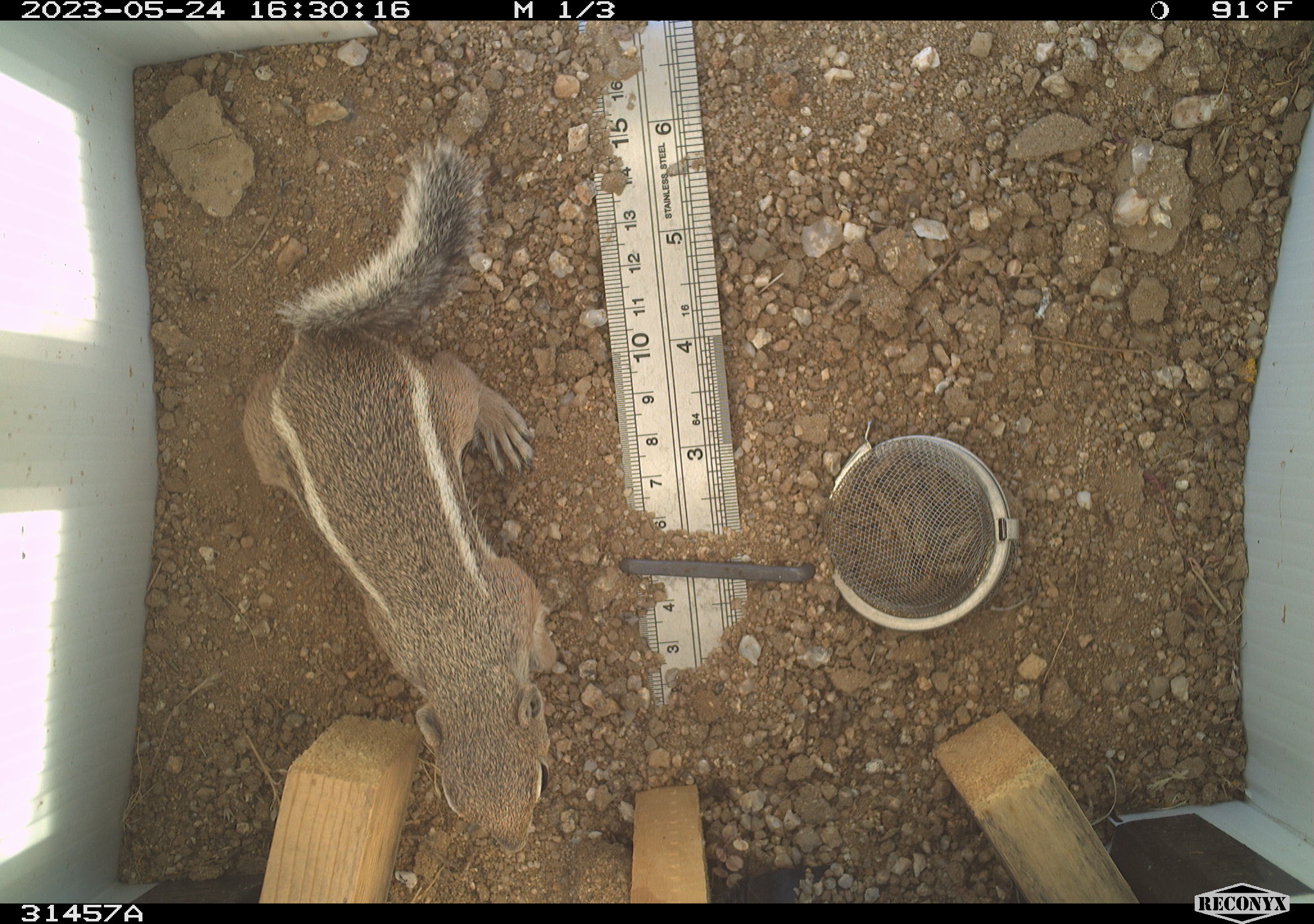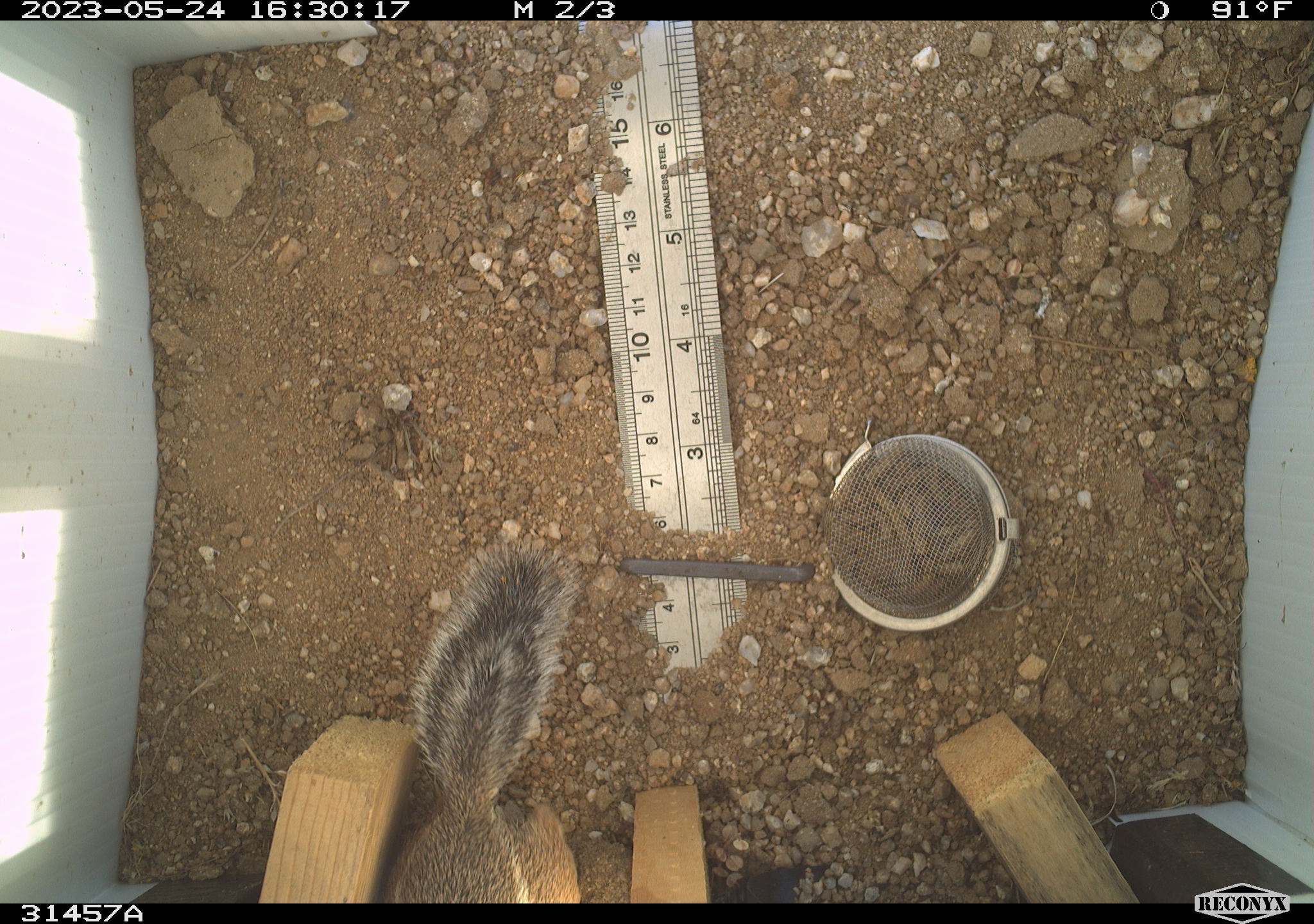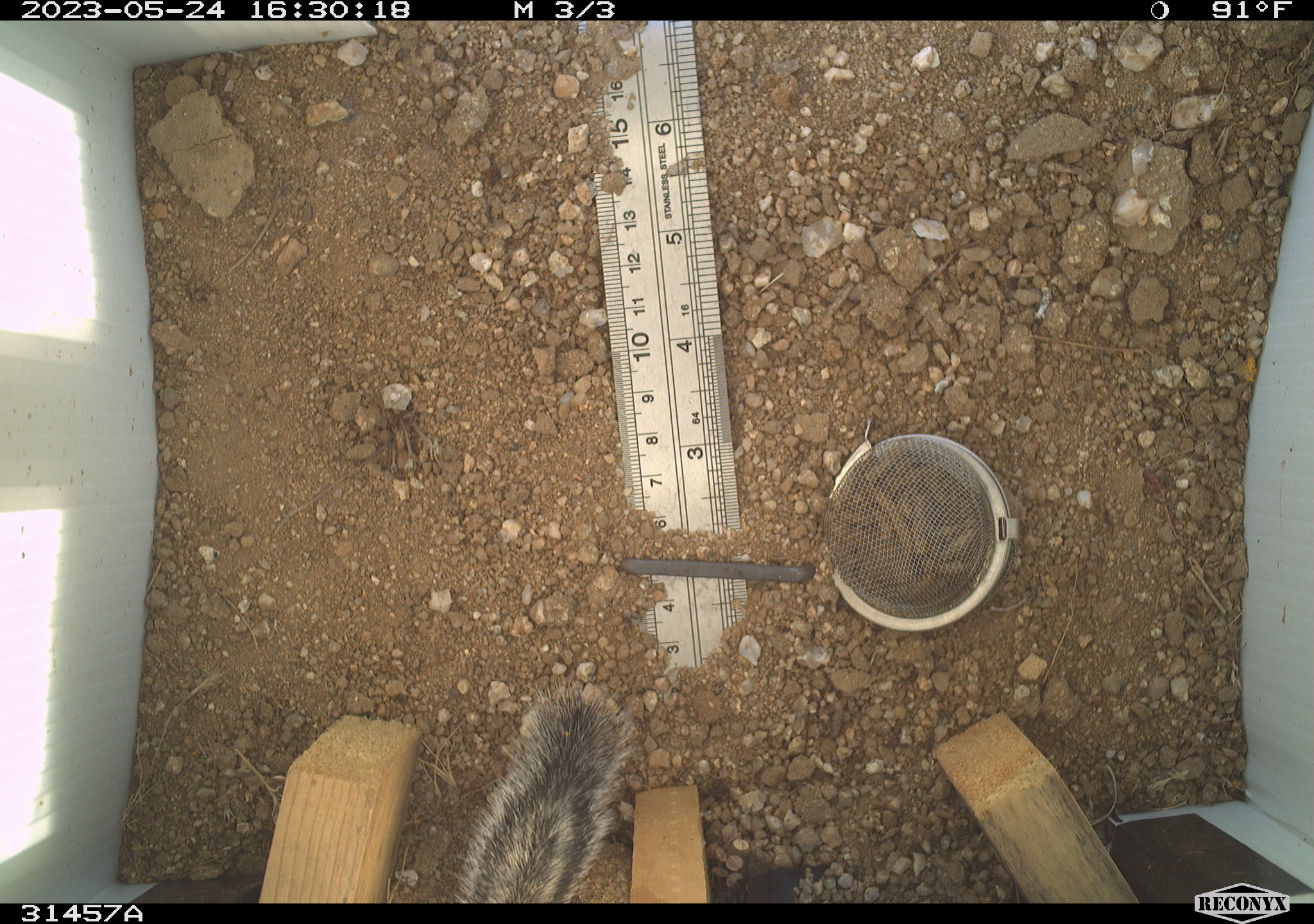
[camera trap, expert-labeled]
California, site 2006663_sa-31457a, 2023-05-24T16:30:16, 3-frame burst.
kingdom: Animalia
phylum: Chordata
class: Mammalia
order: Rodentia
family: Sciuridae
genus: Ammospermophilus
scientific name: Ammospermophilus leucurus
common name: white-tailed antelope squirrel